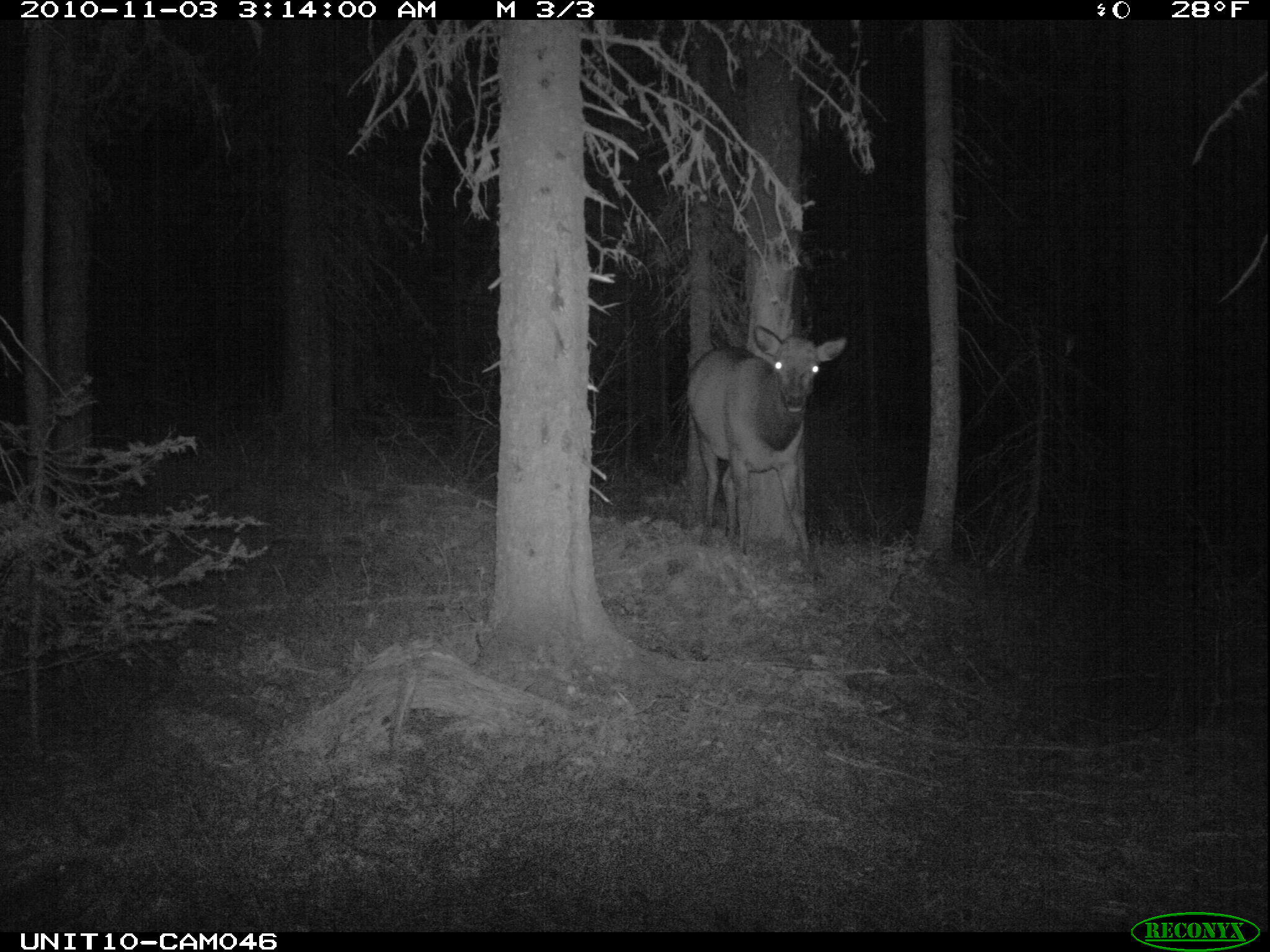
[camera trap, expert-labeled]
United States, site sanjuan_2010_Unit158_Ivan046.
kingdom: Animalia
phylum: Chordata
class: Mammalia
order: Artiodactyla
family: Cervidae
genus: Cervus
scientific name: Cervus elaphus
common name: red deer